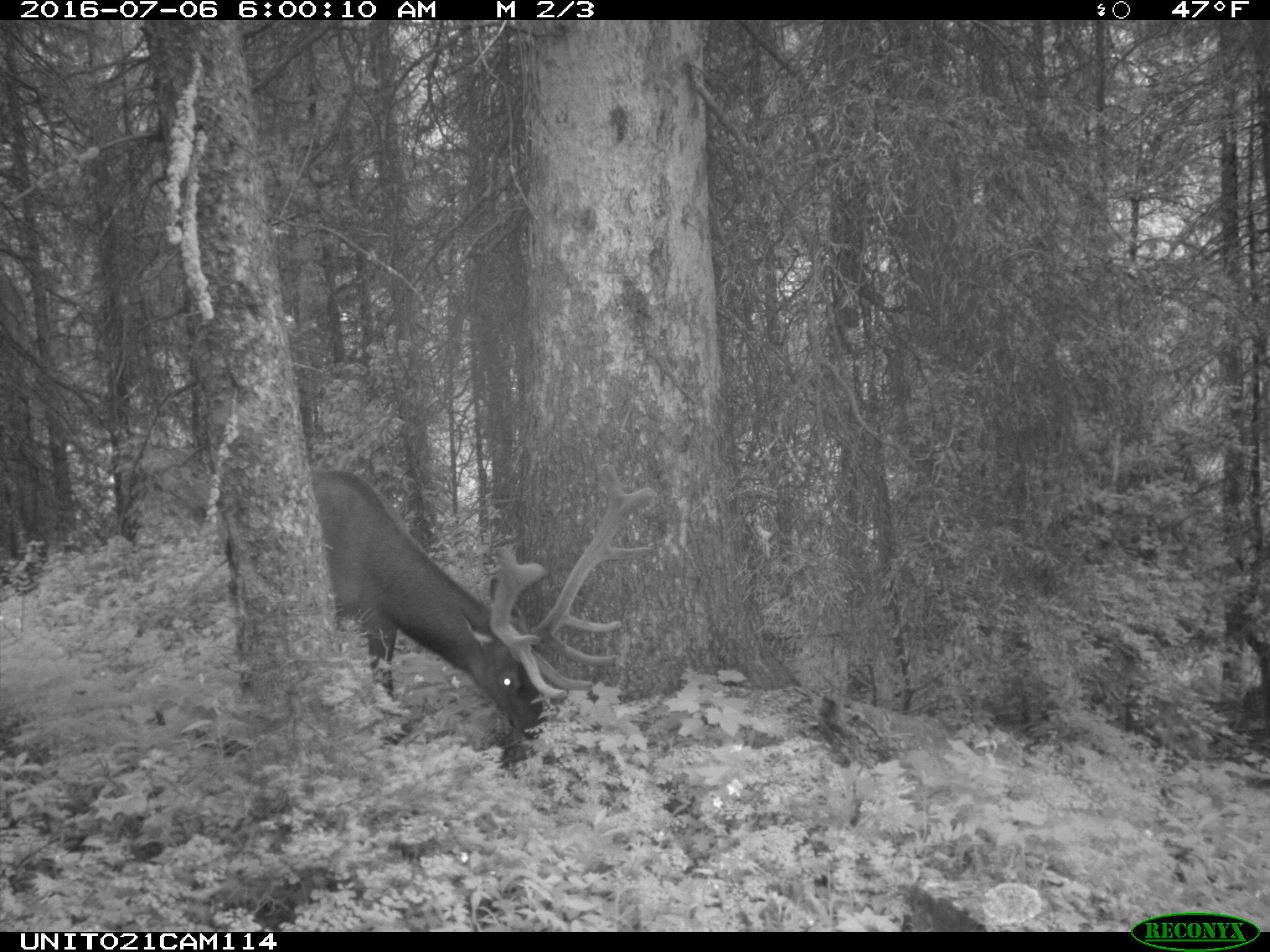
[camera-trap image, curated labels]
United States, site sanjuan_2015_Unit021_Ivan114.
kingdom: Animalia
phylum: Chordata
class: Mammalia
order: Artiodactyla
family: Cervidae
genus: Cervus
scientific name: Cervus elaphus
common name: red deer